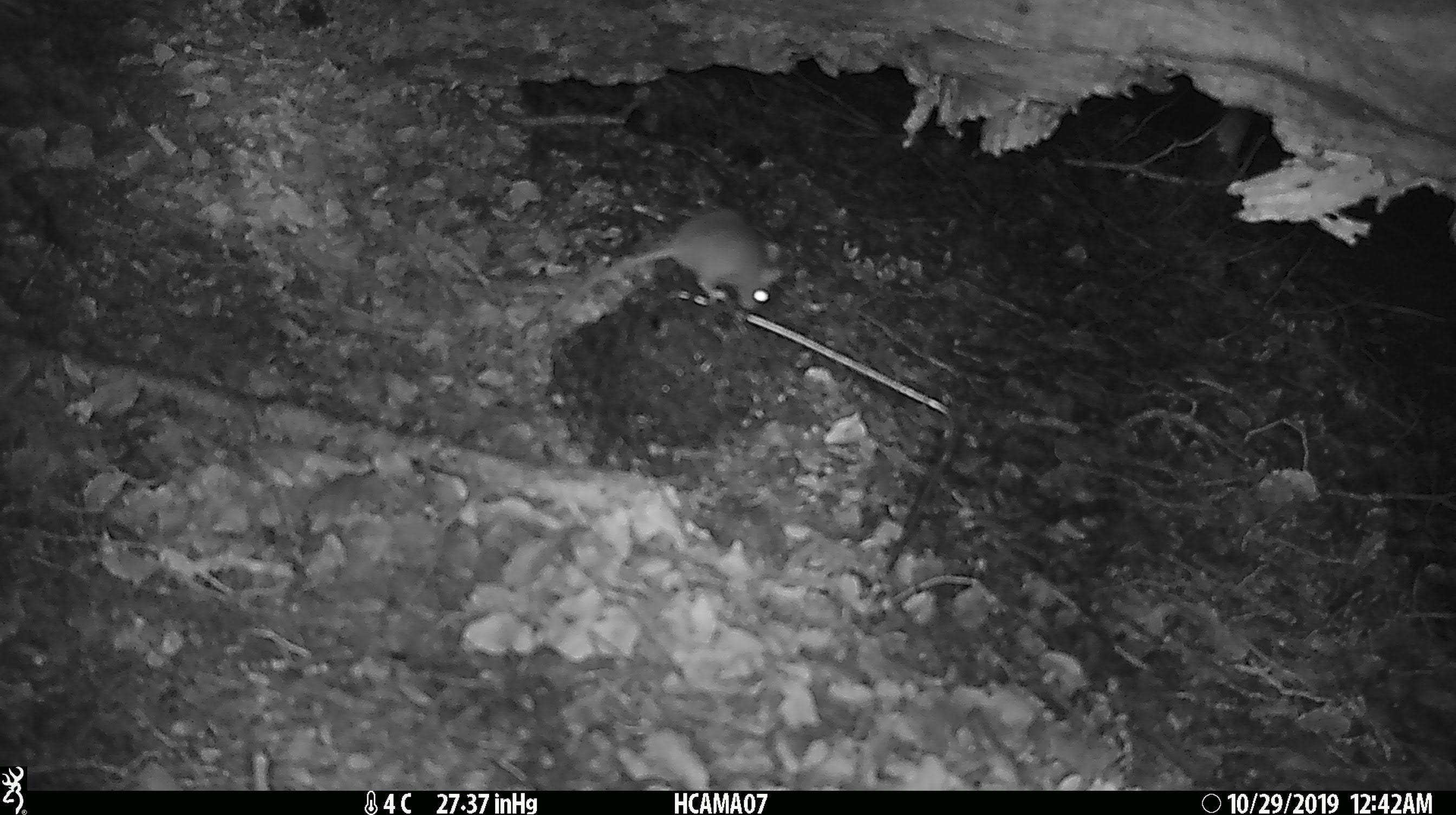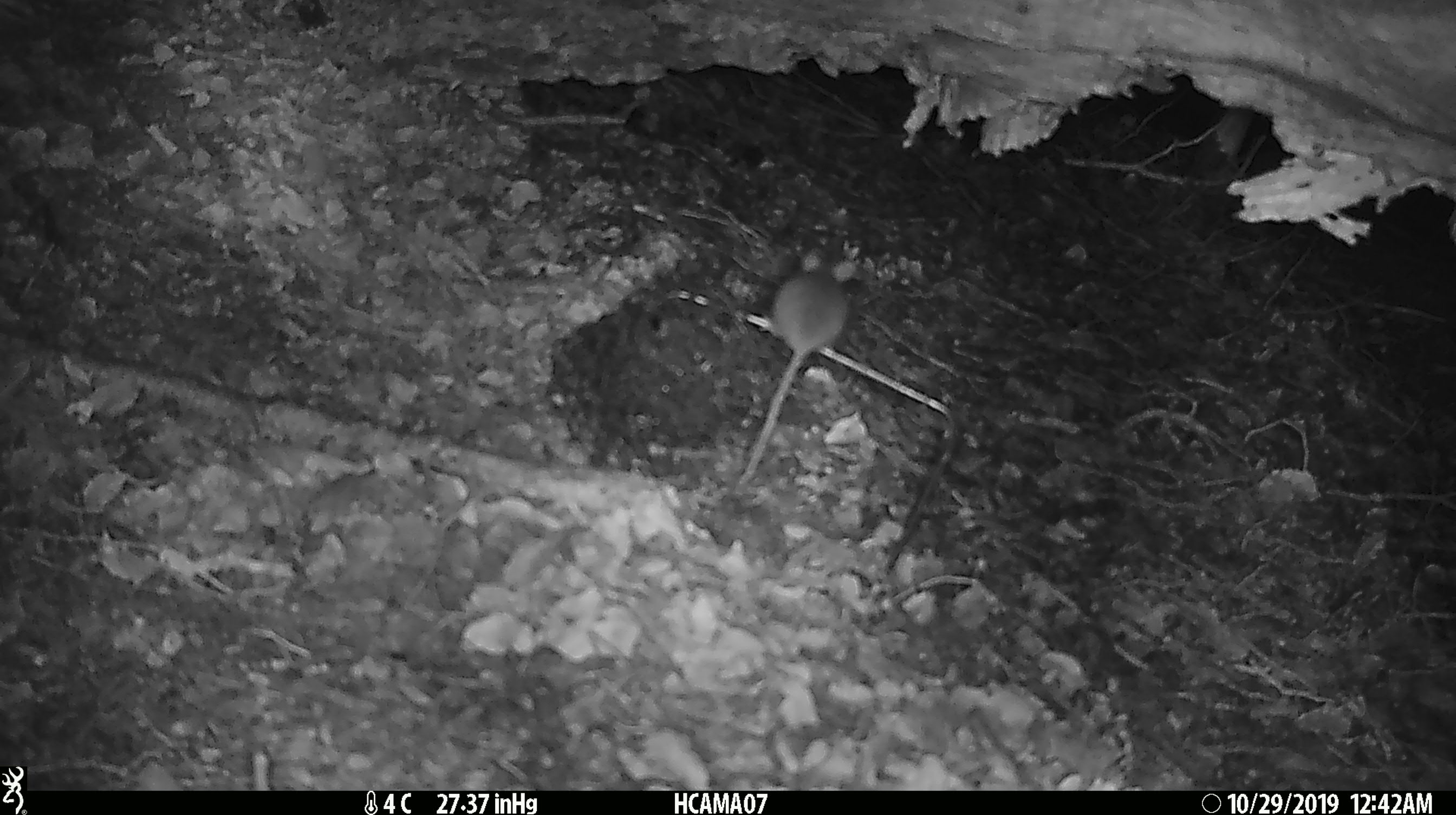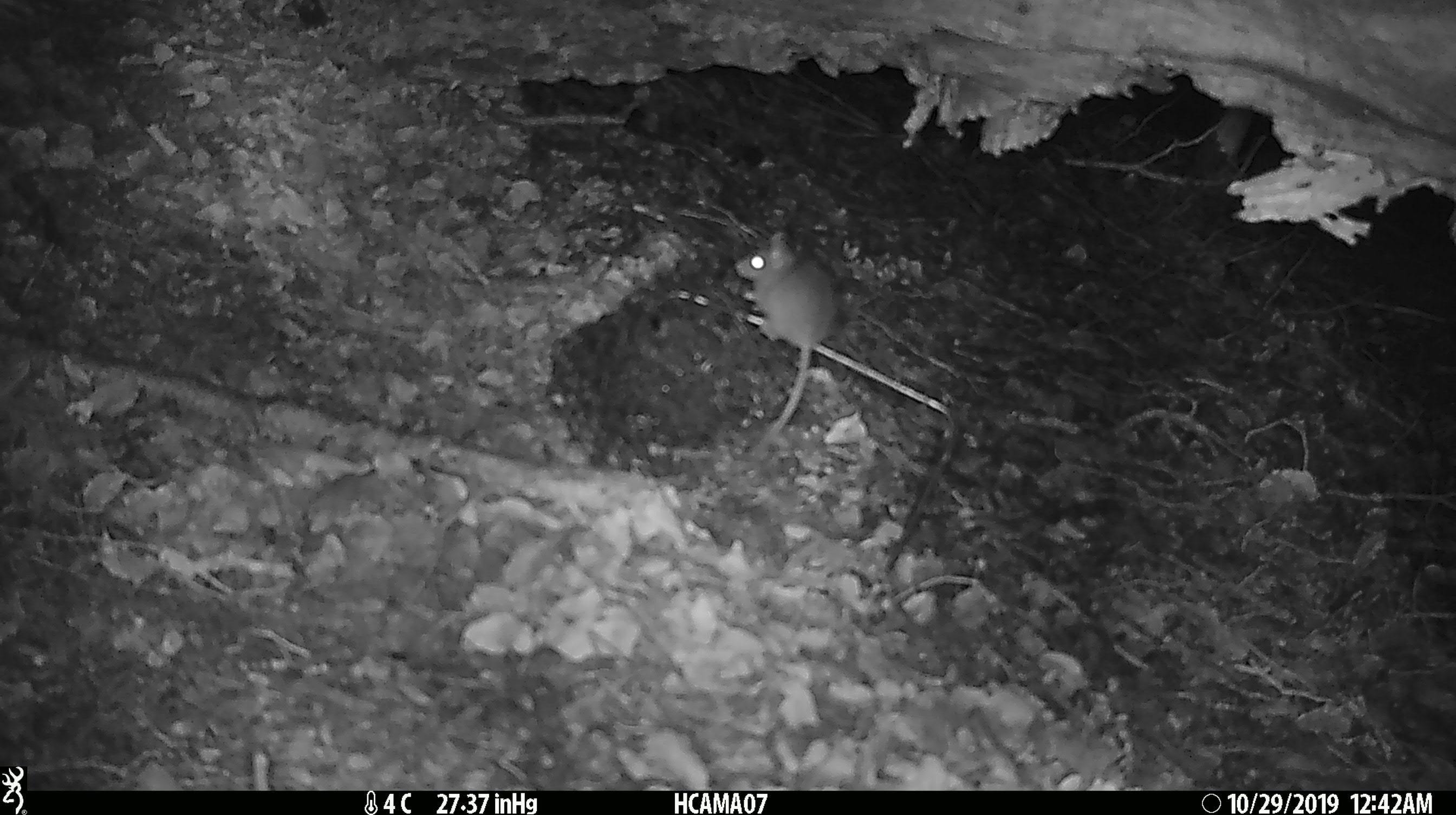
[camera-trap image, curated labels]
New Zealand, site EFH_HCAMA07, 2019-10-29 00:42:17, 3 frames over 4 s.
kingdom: Animalia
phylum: Chordata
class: Mammalia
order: Rodentia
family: Muridae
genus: Mus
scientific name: Mus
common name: mouse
Mouse (Mus).